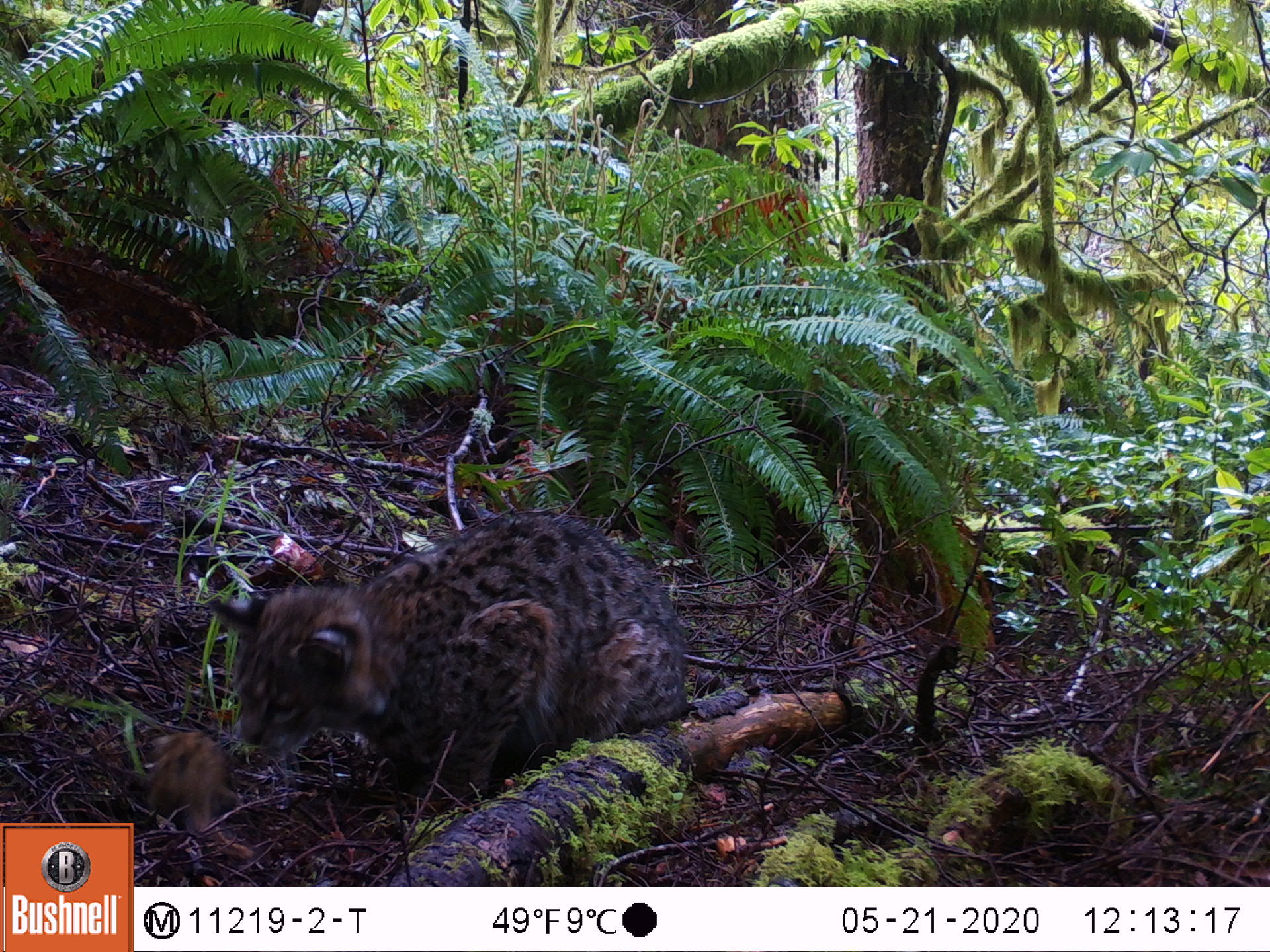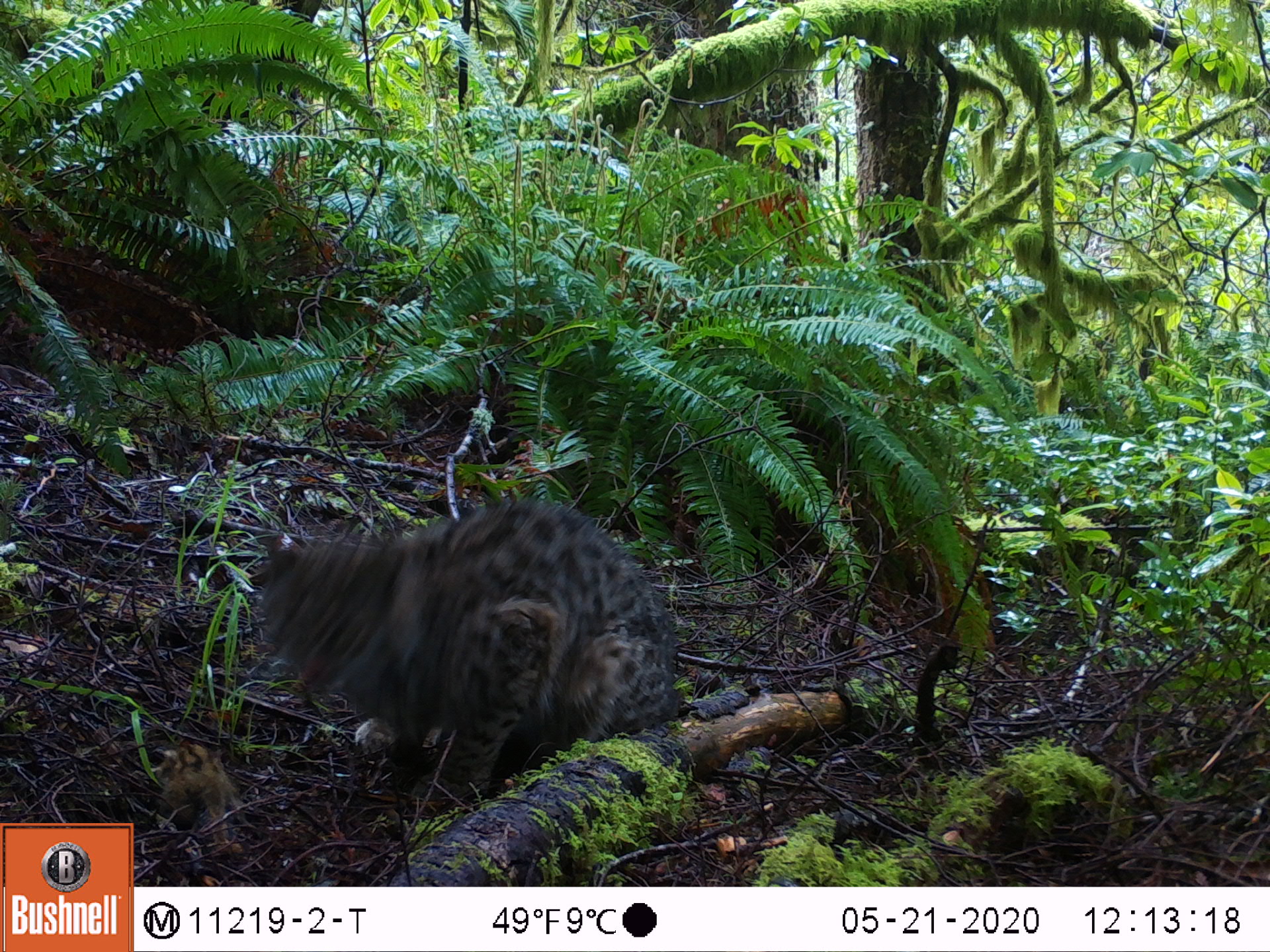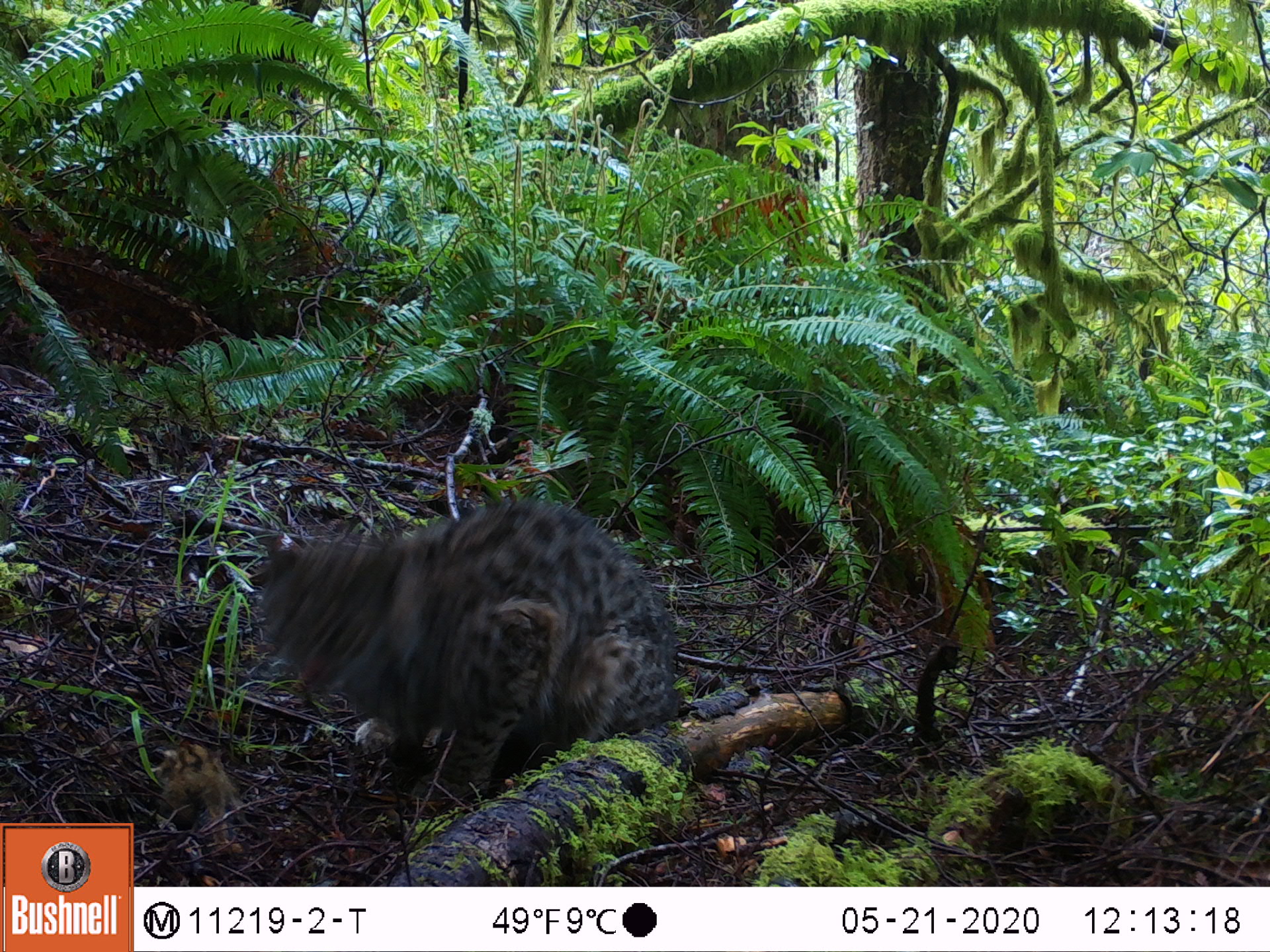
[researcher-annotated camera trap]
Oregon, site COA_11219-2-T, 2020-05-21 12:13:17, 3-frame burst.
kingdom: Animalia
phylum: Chordata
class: Mammalia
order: Rodentia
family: Sciuridae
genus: Neotamias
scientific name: Neotamias townsendii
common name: townsend's chipmunk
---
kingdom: Animalia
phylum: Chordata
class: Mammalia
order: Carnivora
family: Felidae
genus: Lynx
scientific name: Lynx rufus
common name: bobcat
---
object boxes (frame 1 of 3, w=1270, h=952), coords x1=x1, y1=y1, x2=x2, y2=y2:
townsend's chipmunk: x1=193, y1=503, x2=689, y2=805; x1=137, y1=719, x2=260, y2=865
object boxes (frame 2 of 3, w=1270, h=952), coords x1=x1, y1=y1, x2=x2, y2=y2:
bobcat: x1=240, y1=471, x2=716, y2=806; x1=137, y1=713, x2=261, y2=864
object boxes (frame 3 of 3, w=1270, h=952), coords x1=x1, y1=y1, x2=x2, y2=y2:
townsend's chipmunk: x1=254, y1=493, x2=688, y2=803; x1=147, y1=733, x2=259, y2=852